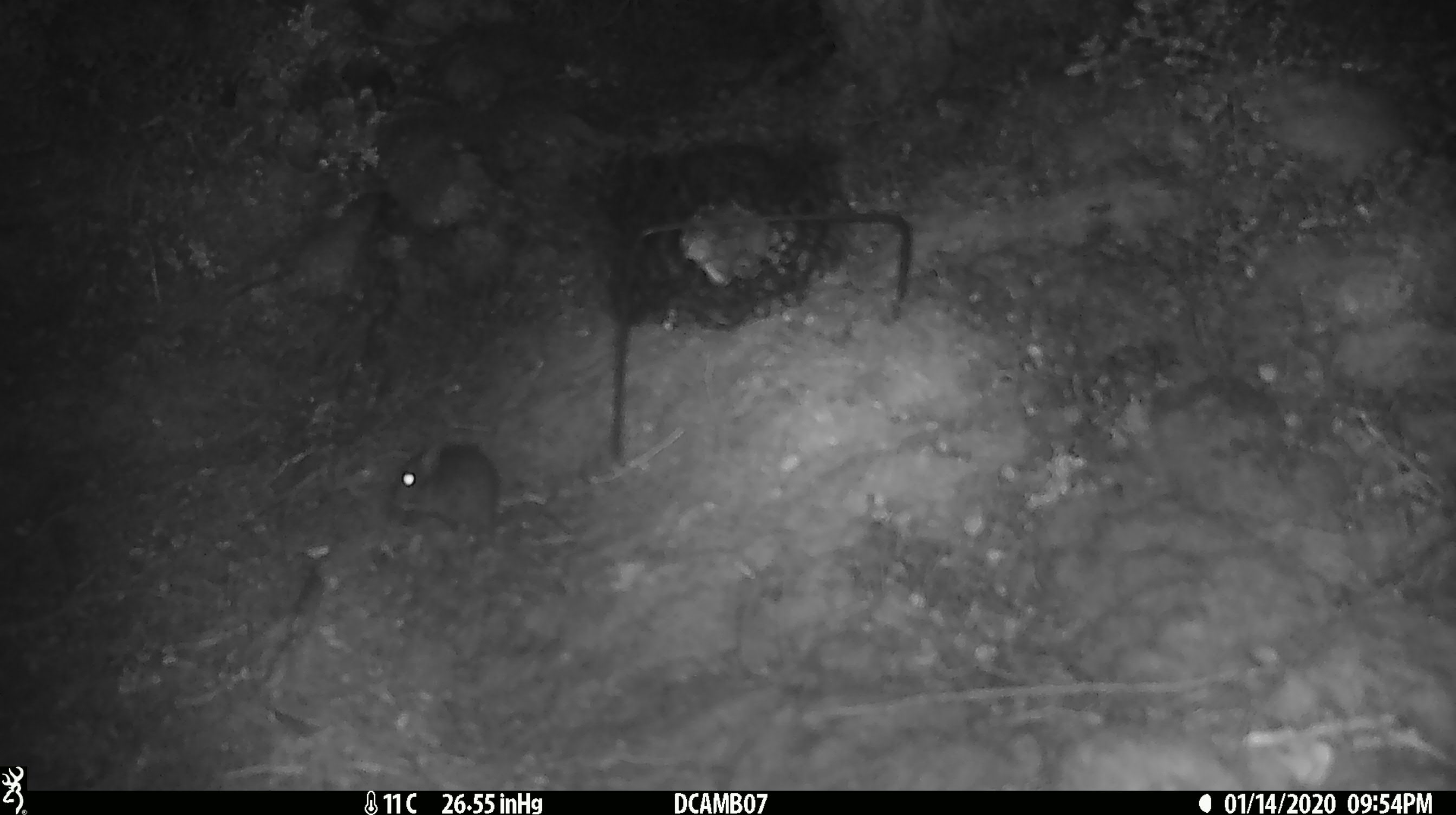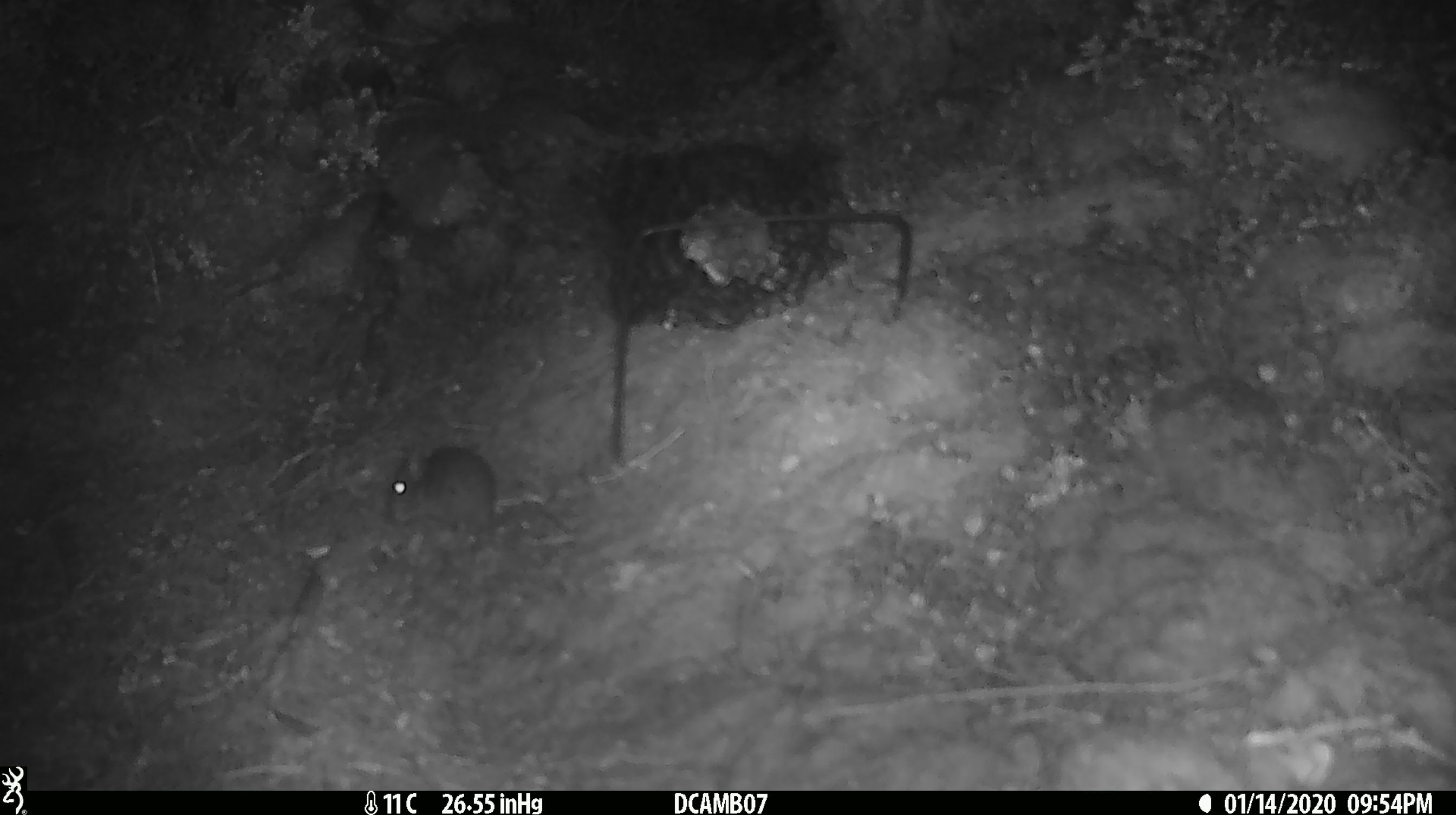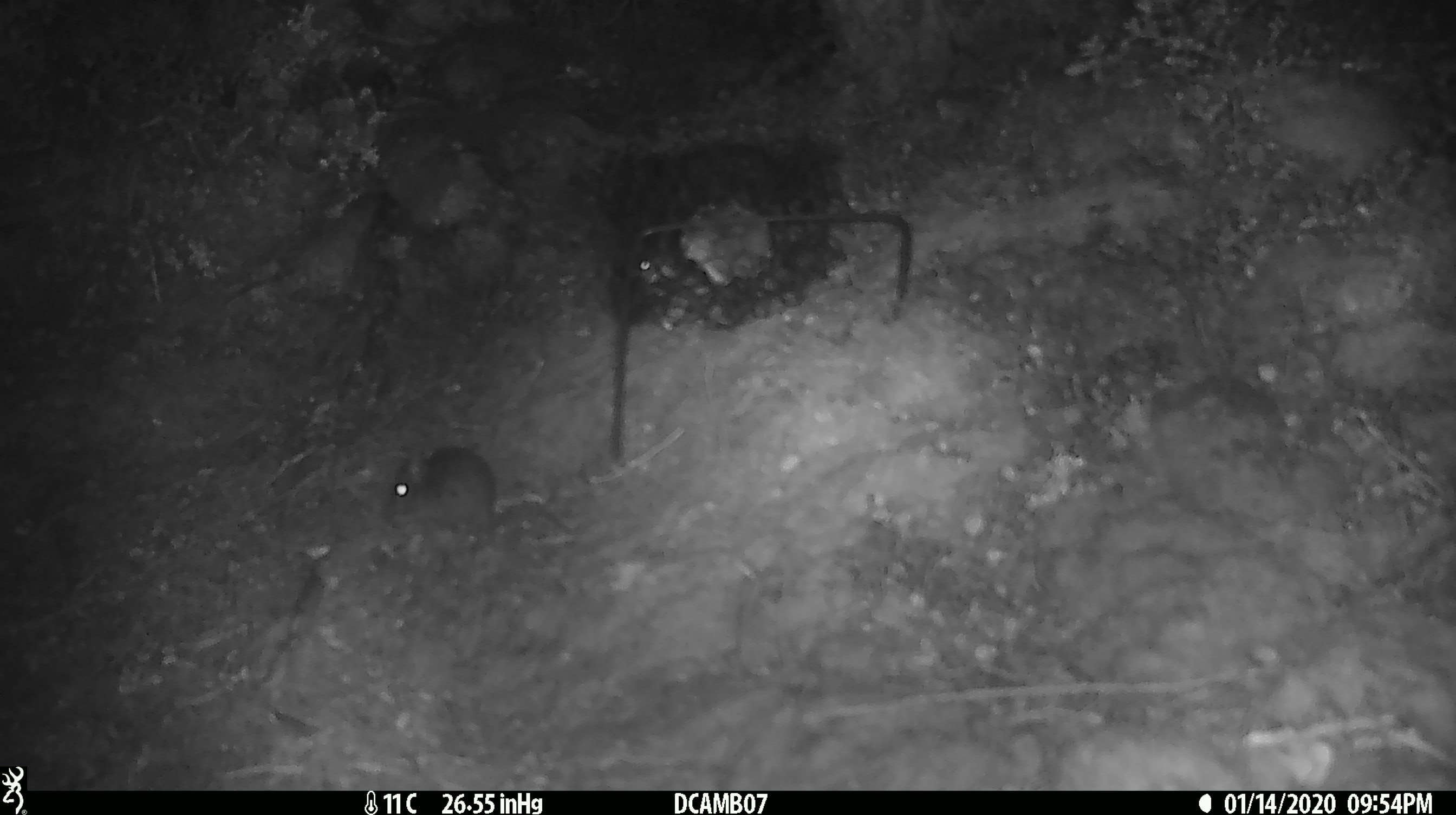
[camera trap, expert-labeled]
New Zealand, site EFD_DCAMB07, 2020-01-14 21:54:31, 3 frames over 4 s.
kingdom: Animalia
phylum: Chordata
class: Mammalia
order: Rodentia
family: Muridae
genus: Mus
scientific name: Mus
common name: mouse